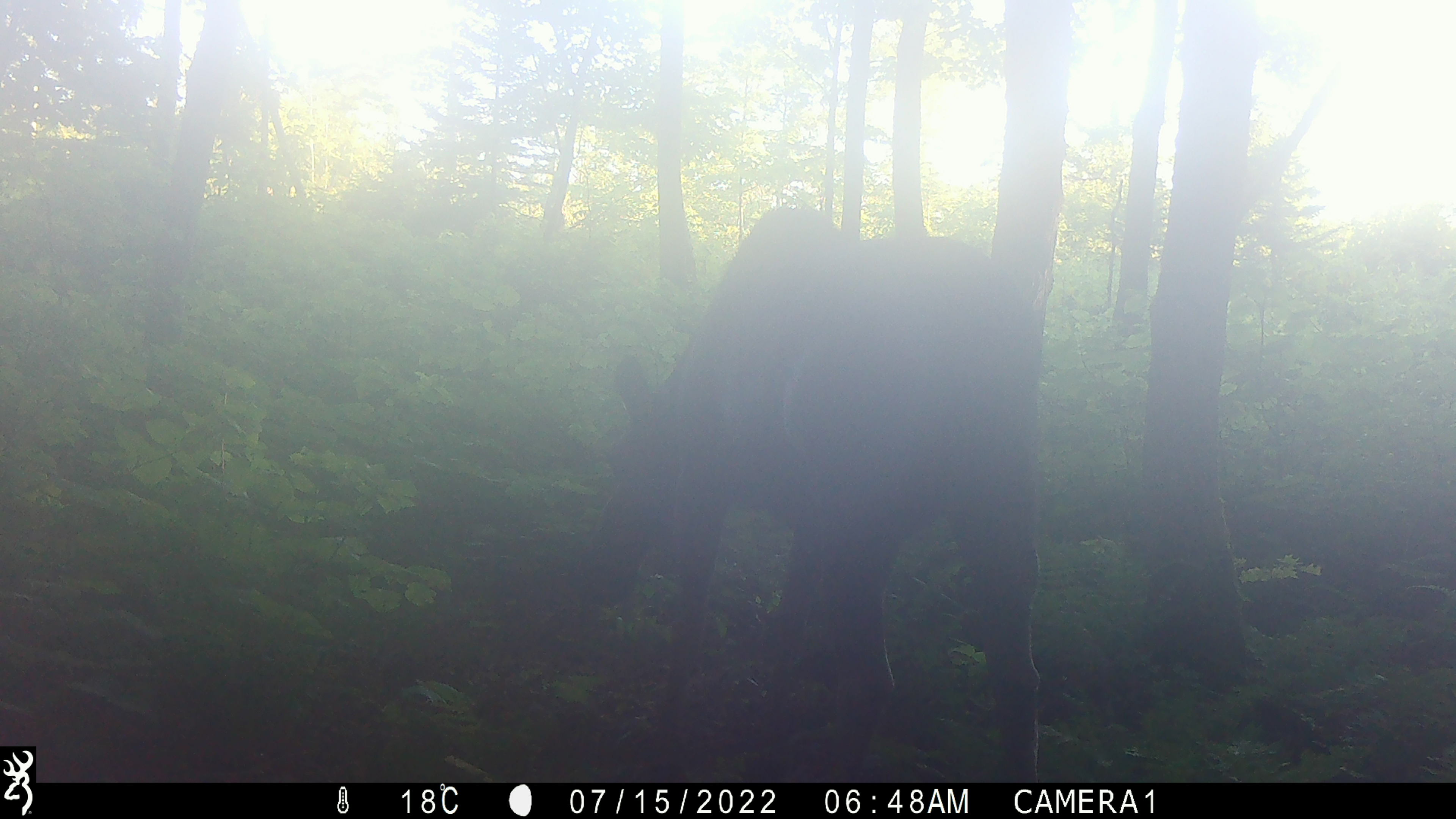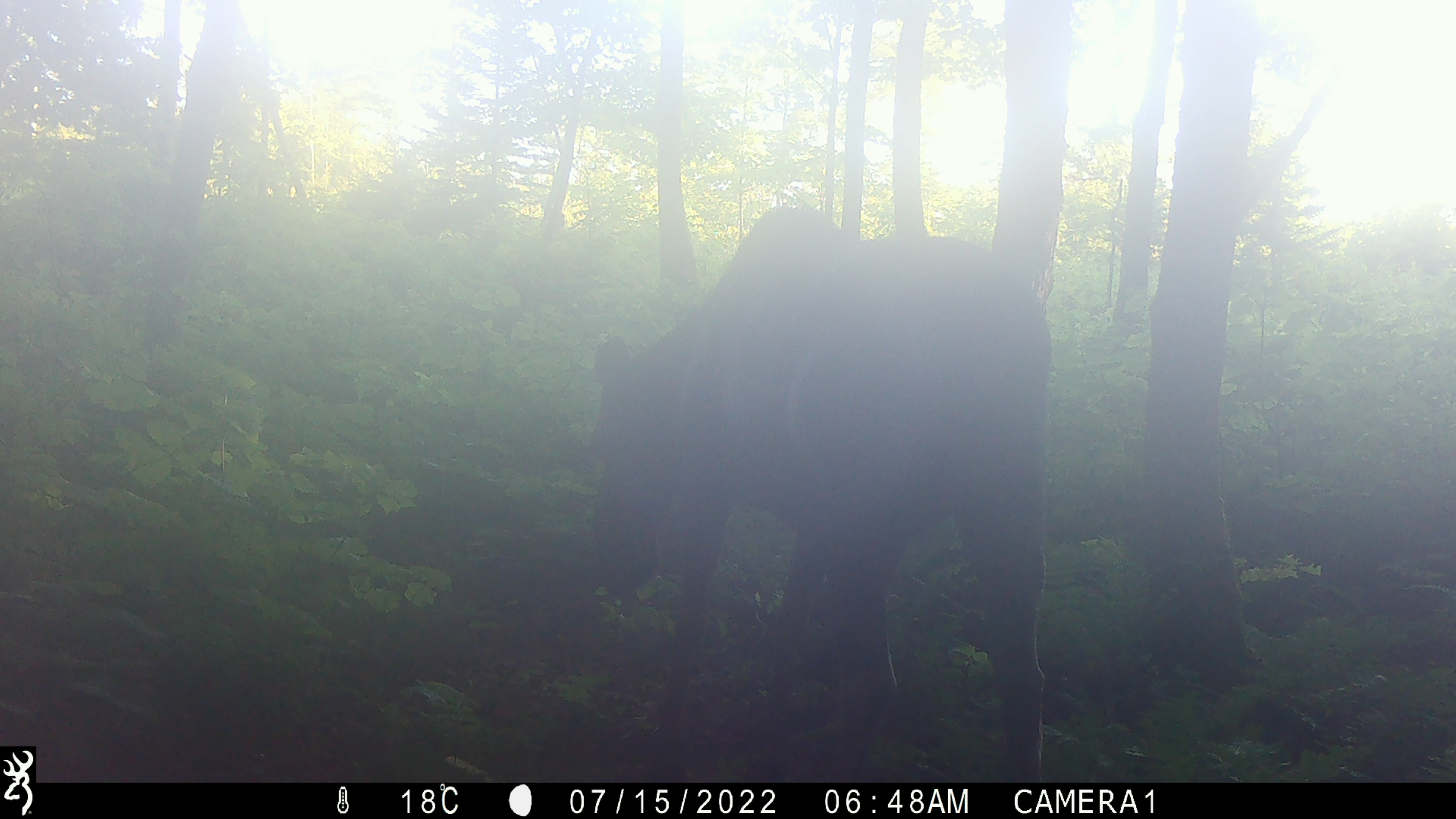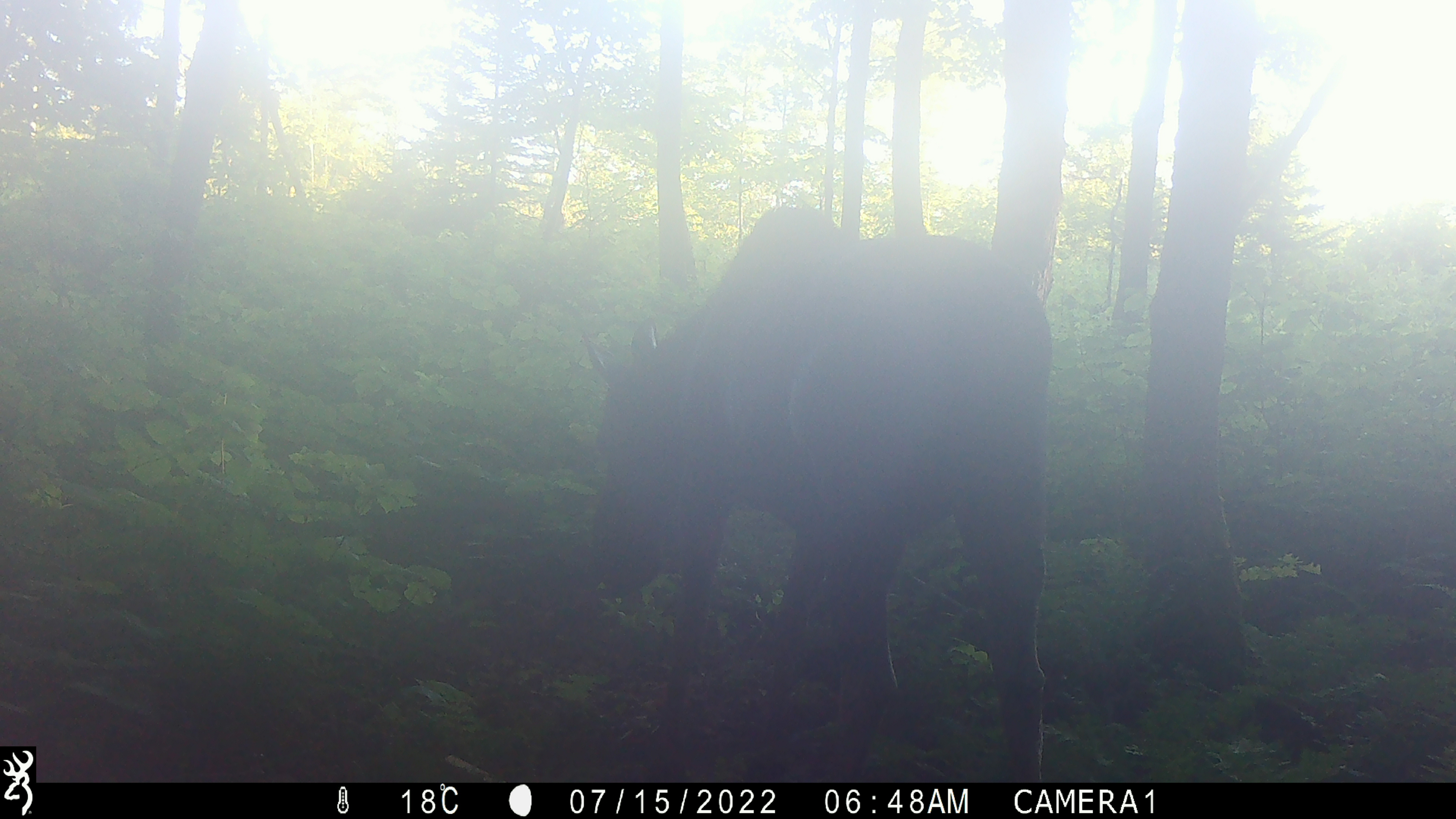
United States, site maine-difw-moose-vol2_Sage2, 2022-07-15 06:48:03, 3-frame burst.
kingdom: Animalia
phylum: Chordata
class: Mammalia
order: Artiodactyla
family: Cervidae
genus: Alces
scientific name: Alces alces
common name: moose